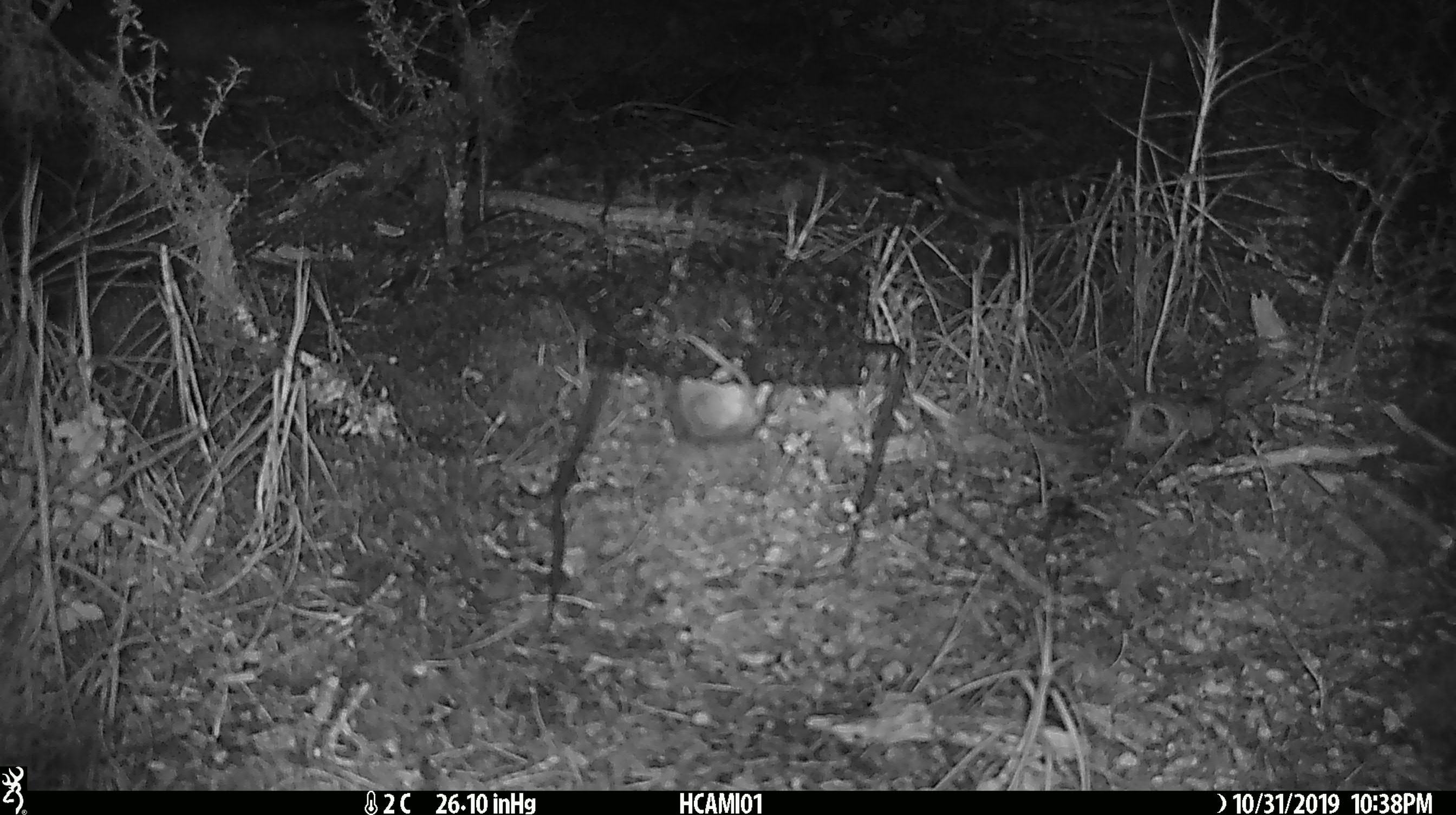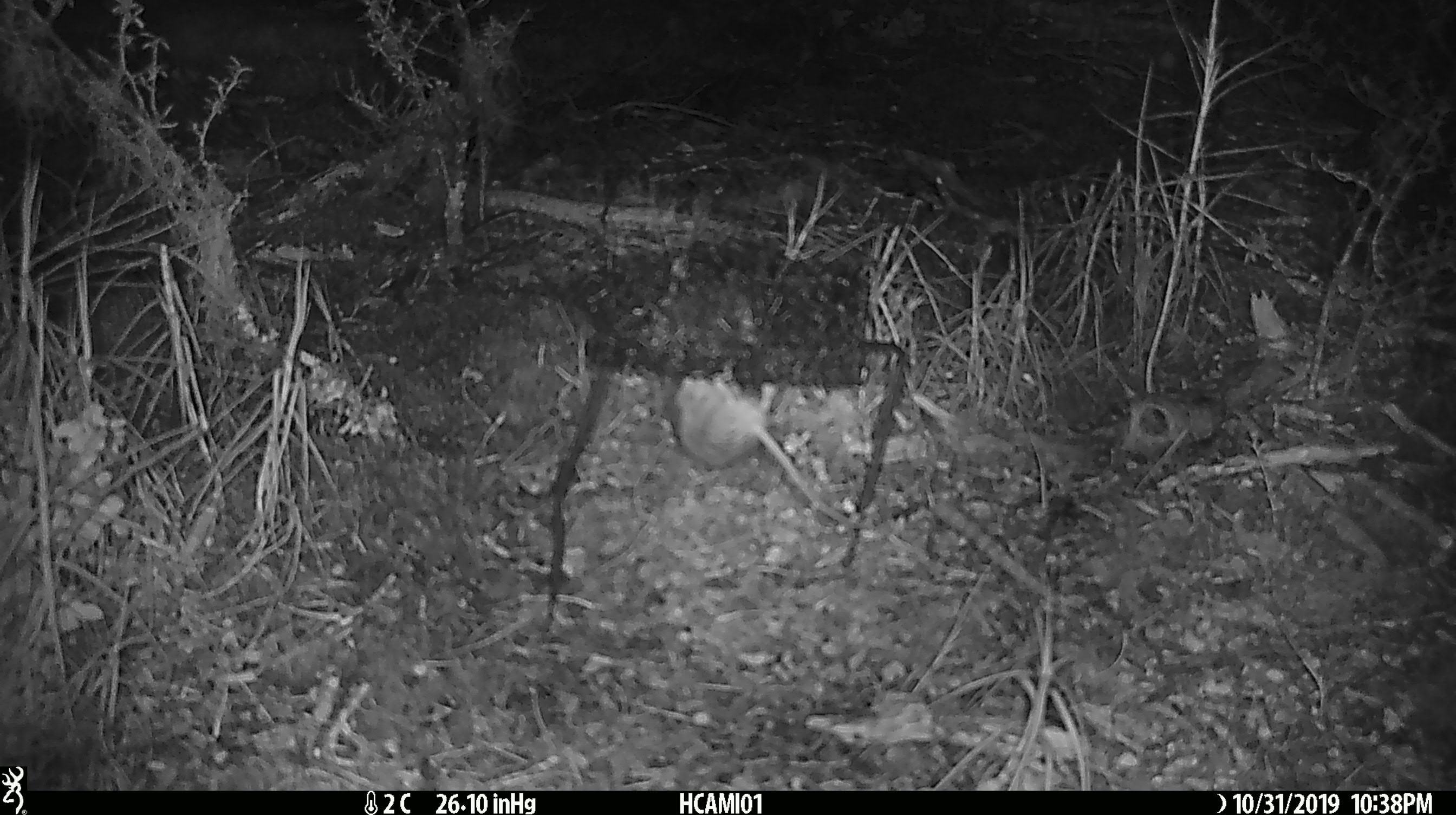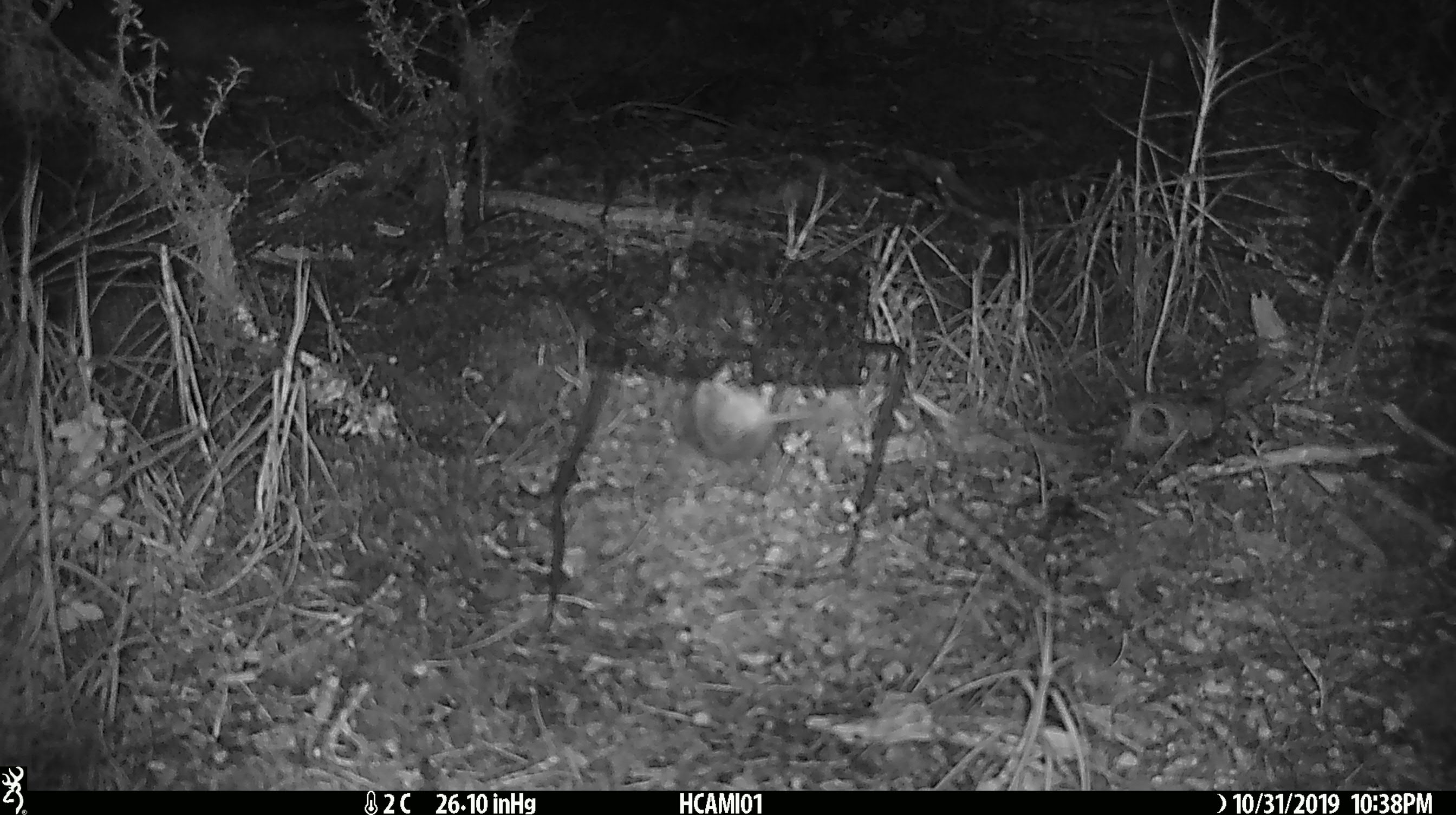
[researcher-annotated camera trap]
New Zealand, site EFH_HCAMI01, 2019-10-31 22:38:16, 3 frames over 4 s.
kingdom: Animalia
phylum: Chordata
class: Mammalia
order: Rodentia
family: Muridae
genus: Mus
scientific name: Mus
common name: mouse